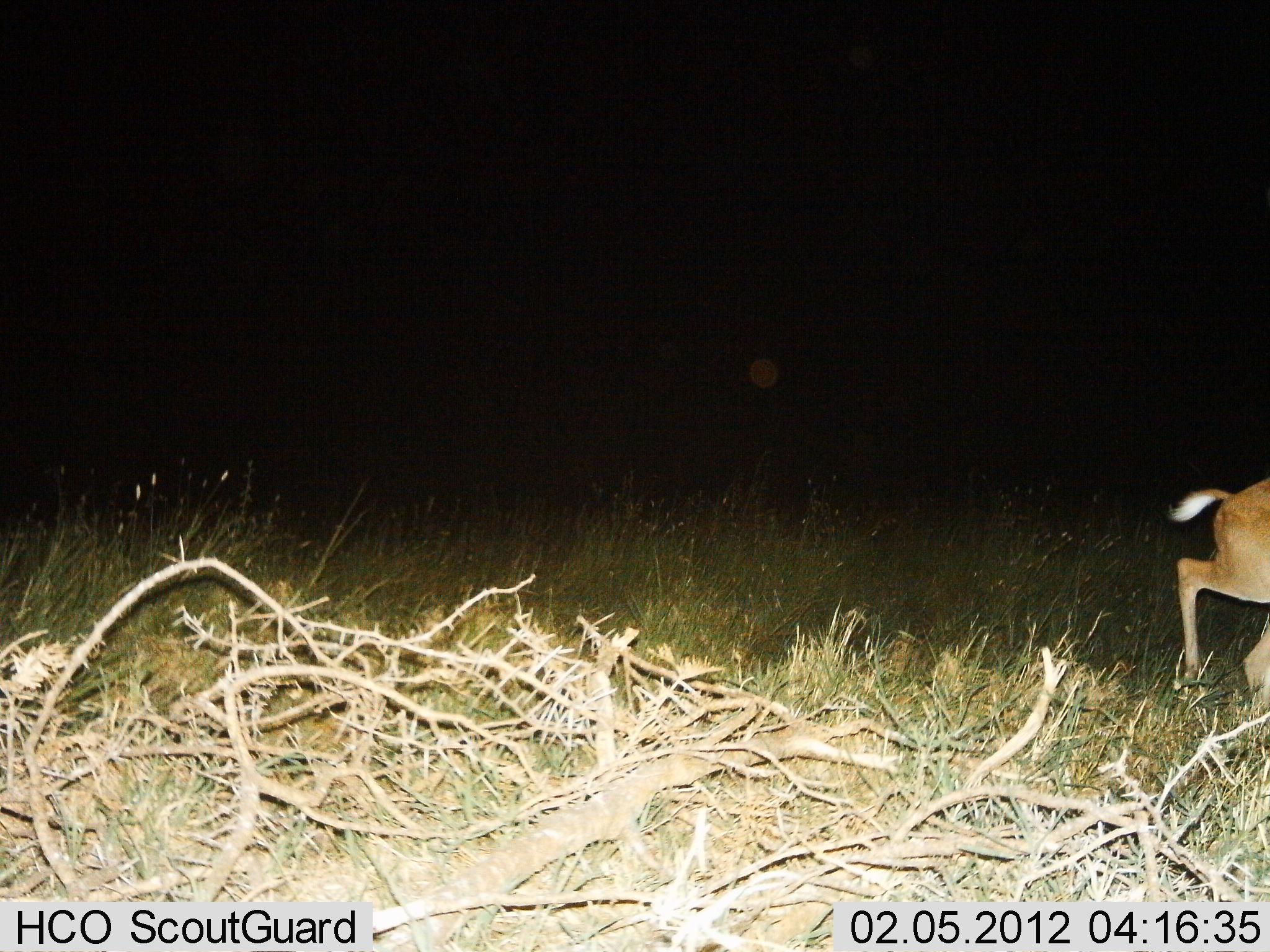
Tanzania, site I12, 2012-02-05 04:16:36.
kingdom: Animalia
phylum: Chordata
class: Mammalia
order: Artiodactyla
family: Bovidae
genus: Redunca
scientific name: Redunca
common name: reedbuck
Reedbuck (Redunca), count 1. Behavior (volunteer vote fractions): standing 6%, resting 0%, moving 94%, interacting 0%. Young present (vote fraction): 0%. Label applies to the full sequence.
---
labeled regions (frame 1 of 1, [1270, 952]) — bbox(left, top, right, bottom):
animal: bbox(1166, 471, 1270, 700)